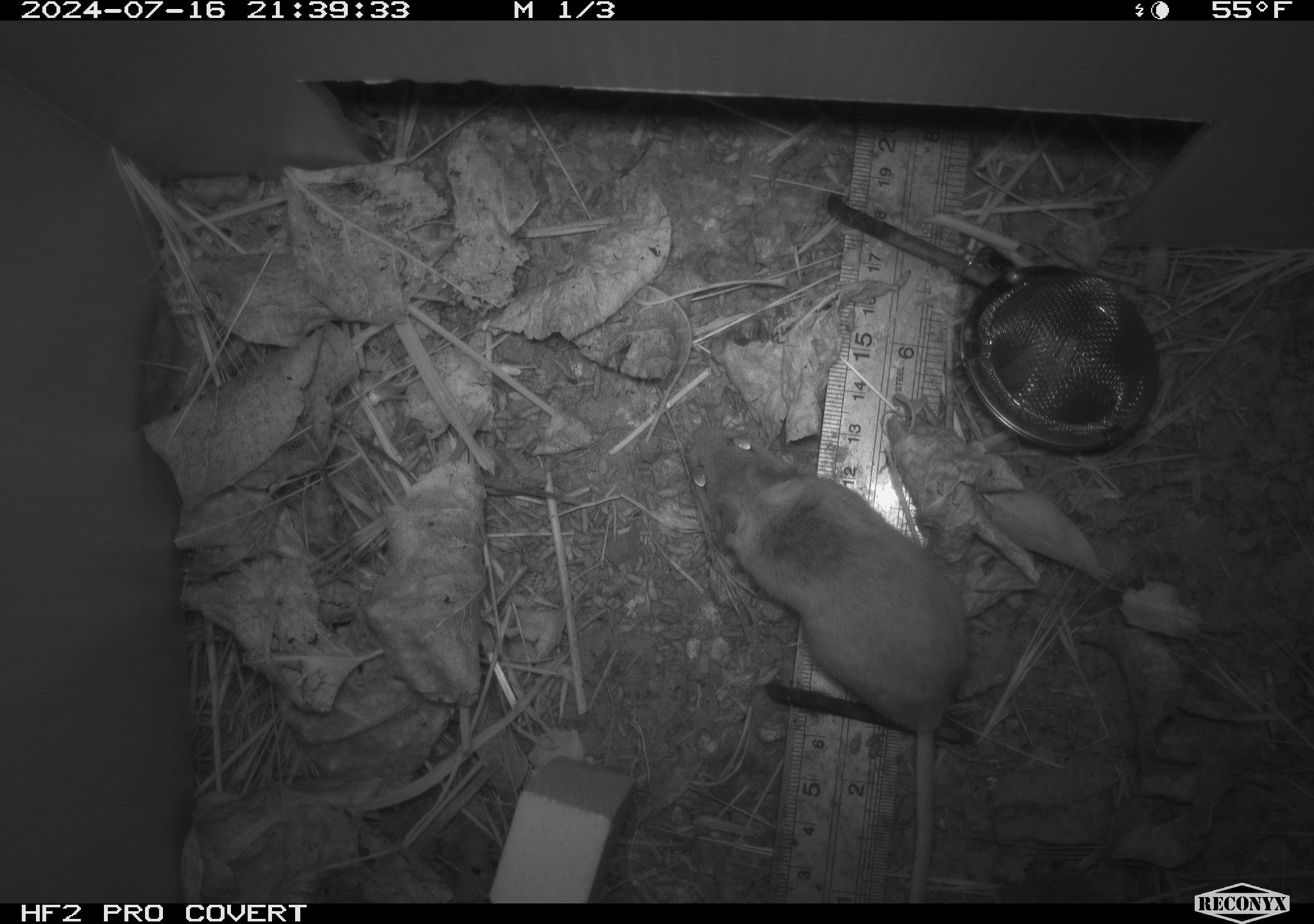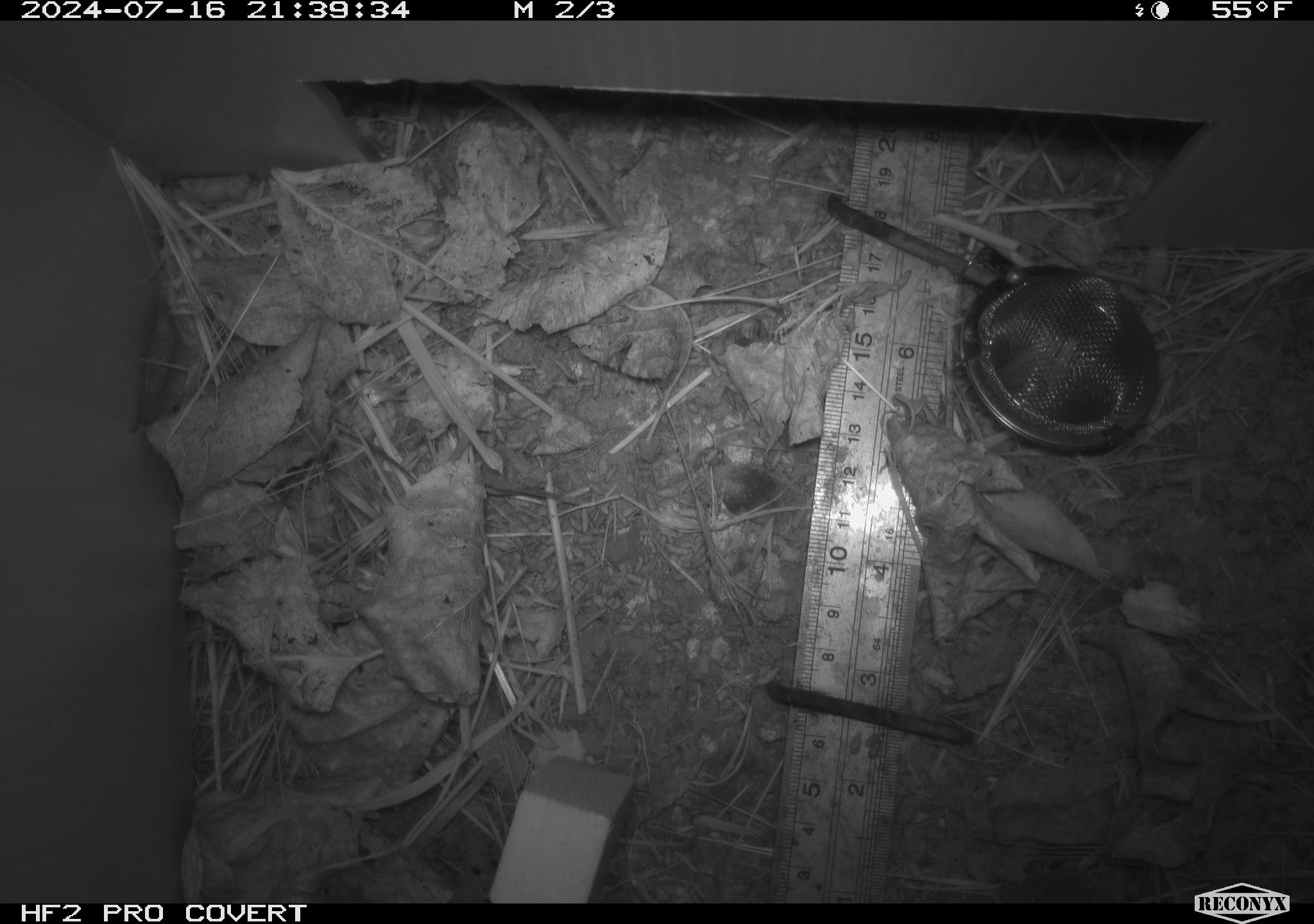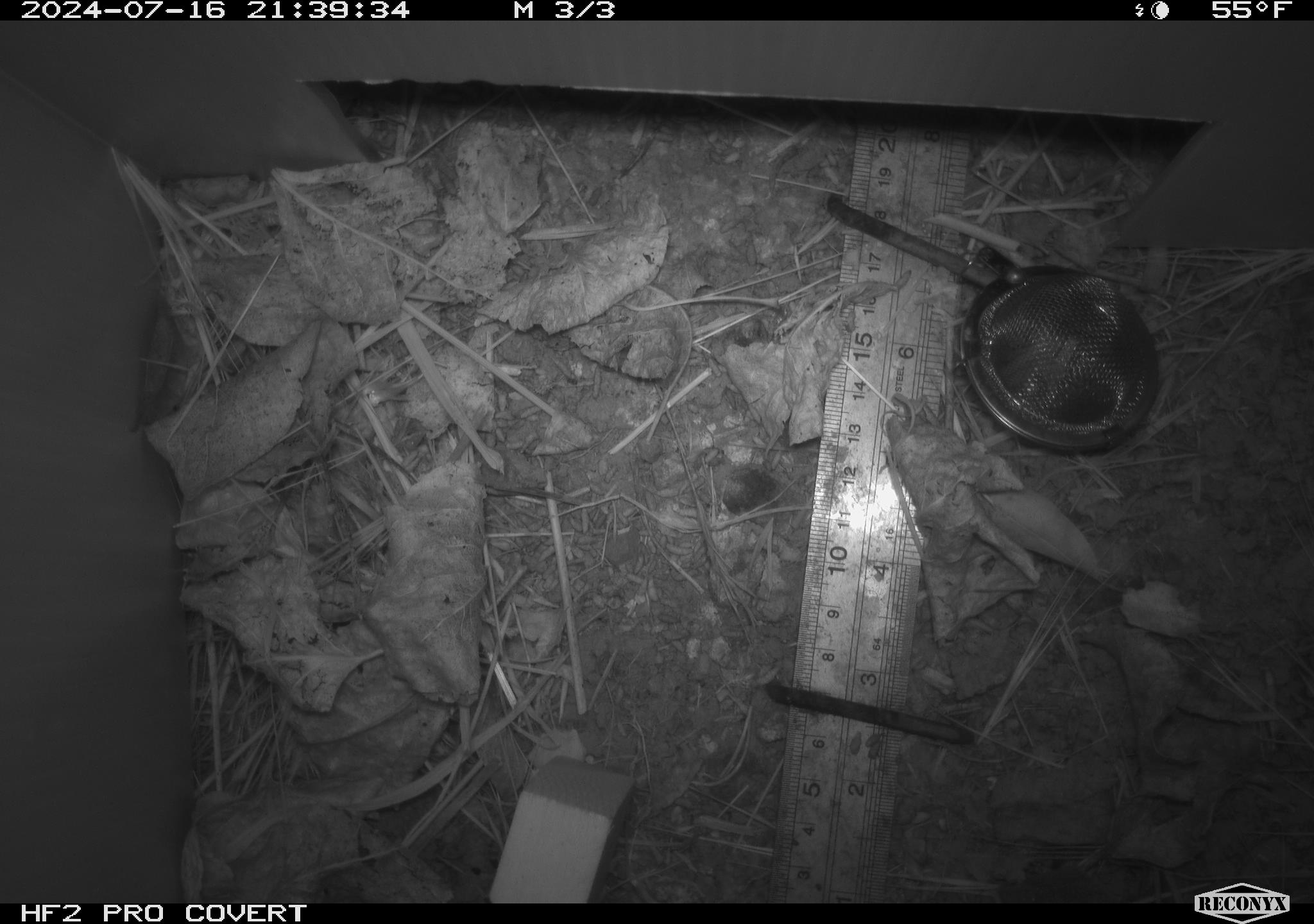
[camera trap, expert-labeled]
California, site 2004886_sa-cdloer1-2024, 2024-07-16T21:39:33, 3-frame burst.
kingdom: Animalia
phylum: Chordata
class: Mammalia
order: Rodentia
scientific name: Rodentia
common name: mouse species